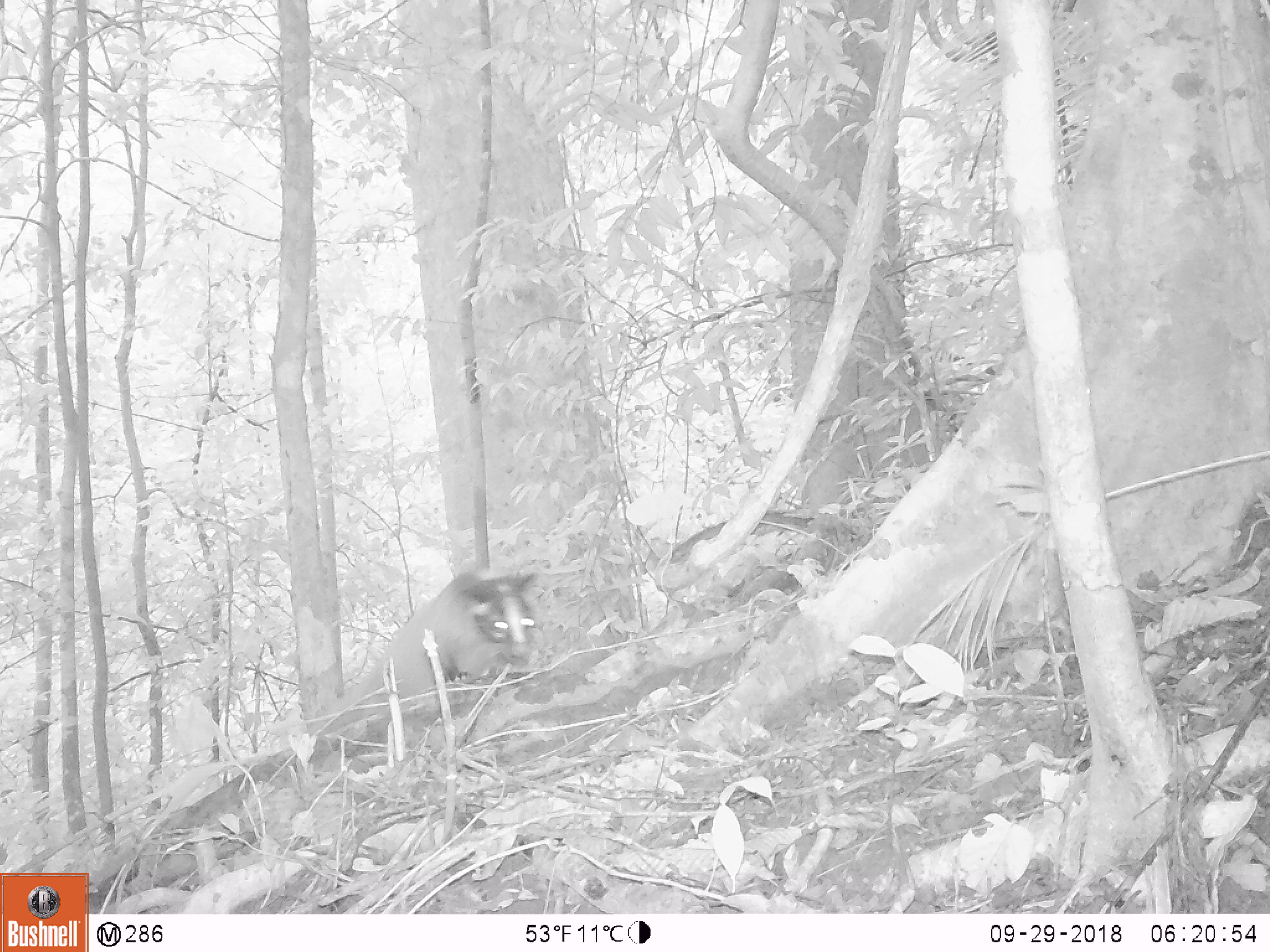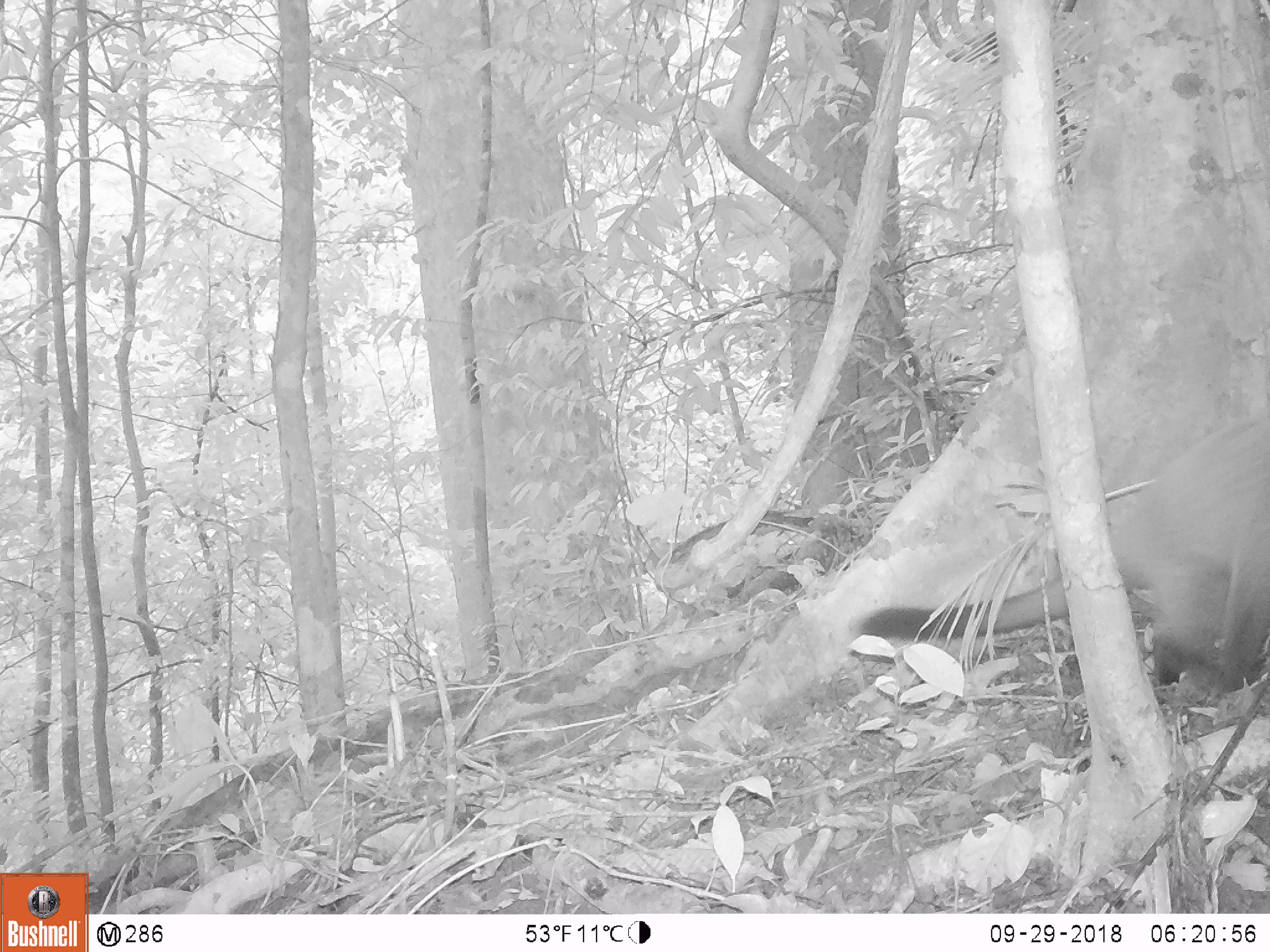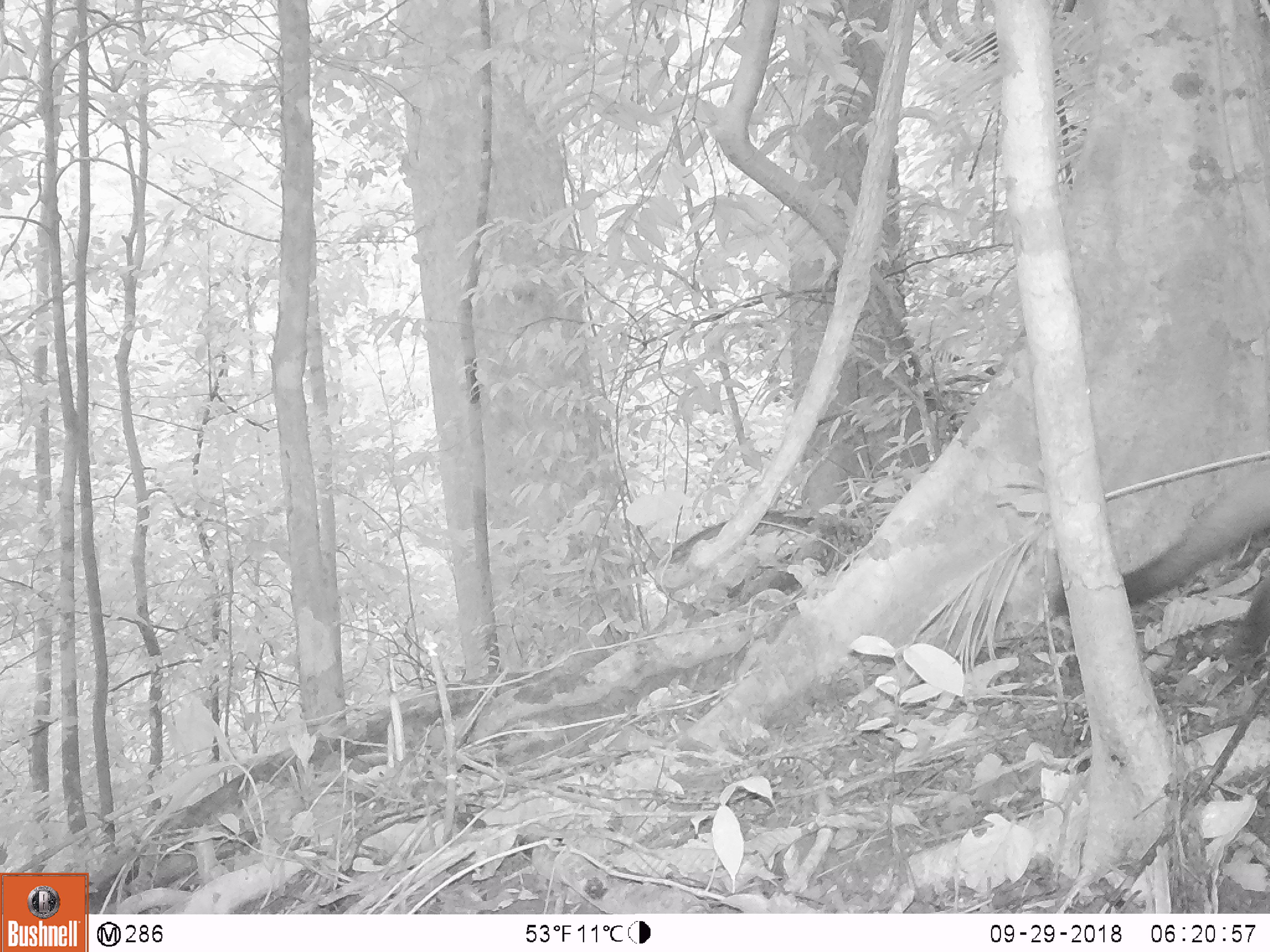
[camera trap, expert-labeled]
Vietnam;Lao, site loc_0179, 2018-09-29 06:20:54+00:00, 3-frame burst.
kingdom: Animalia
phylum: Chordata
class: Mammalia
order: Carnivora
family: Viverridae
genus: Paguma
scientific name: Paguma larvata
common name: masked palm civet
Masked palm civet (Paguma larvata). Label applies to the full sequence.